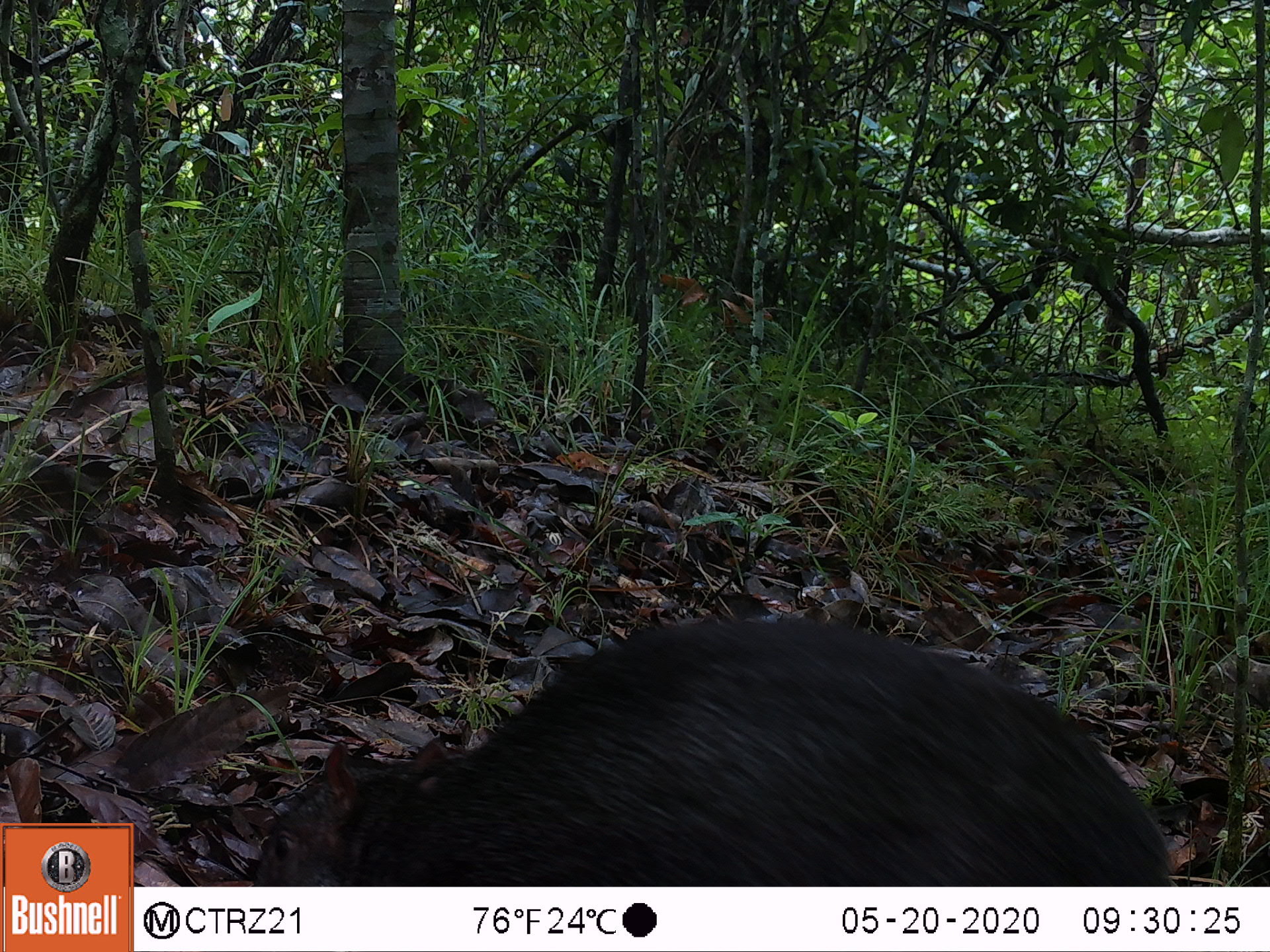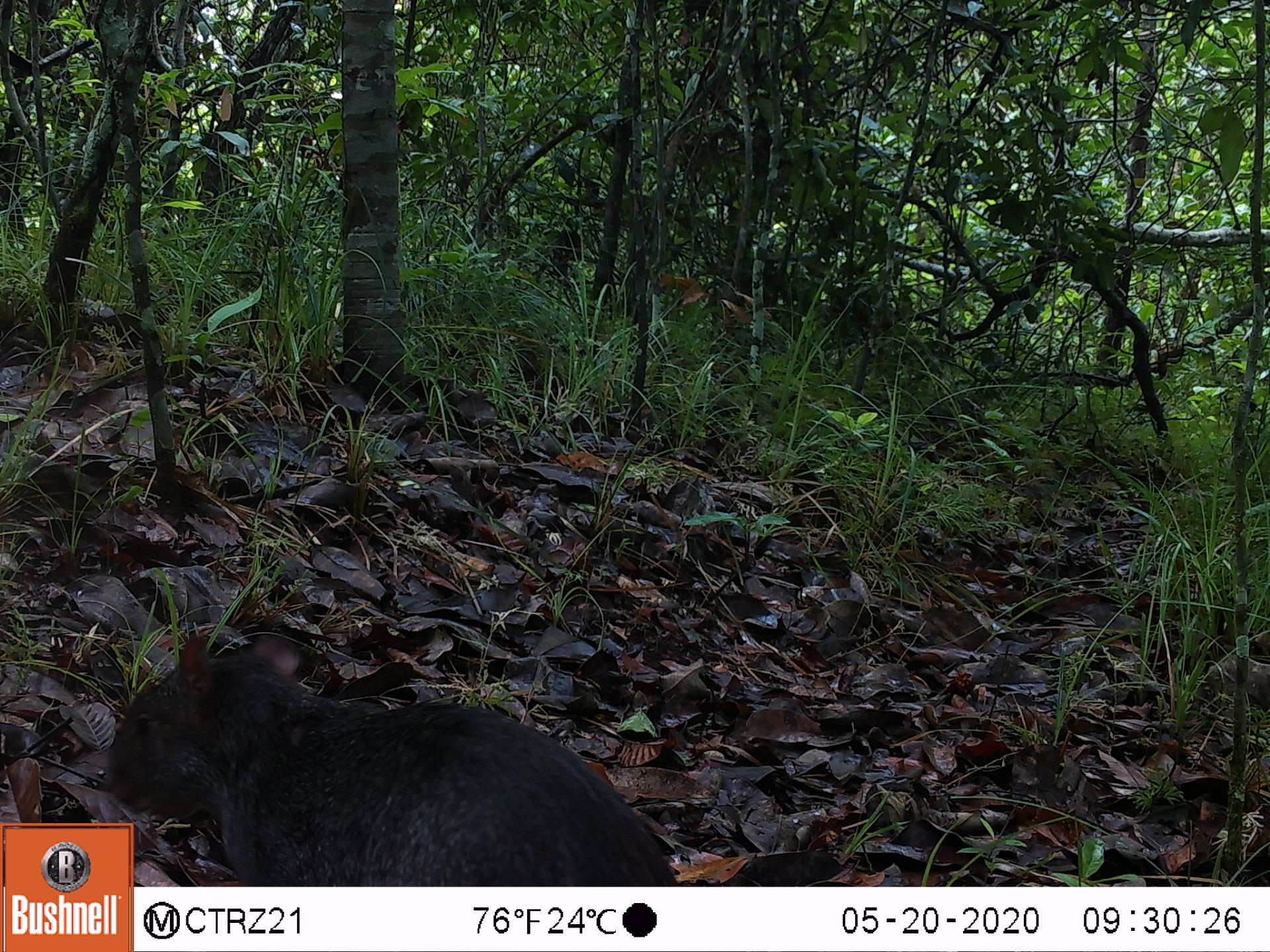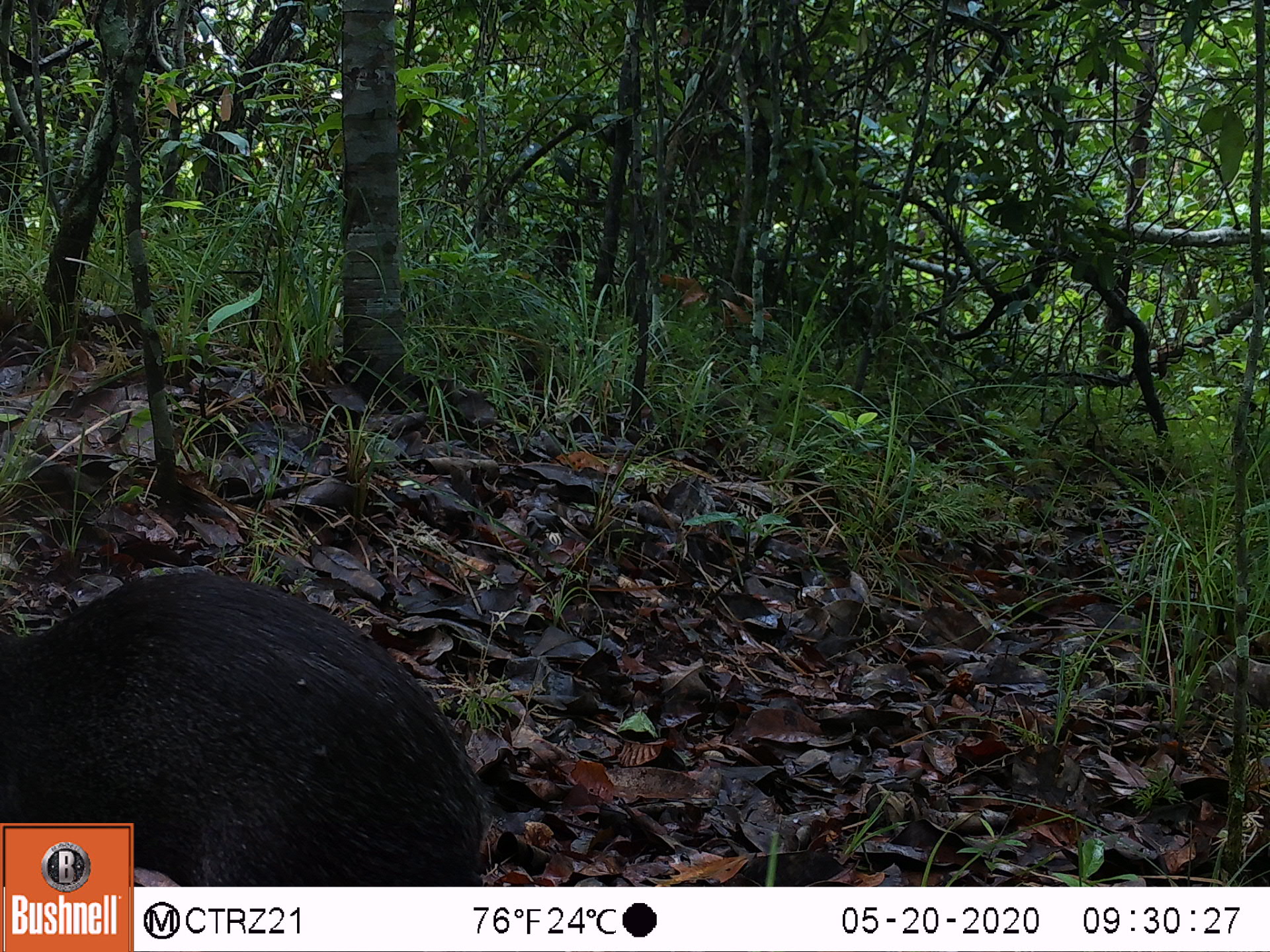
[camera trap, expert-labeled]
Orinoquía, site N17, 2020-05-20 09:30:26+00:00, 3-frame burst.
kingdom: Animalia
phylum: Chordata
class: Mammalia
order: Rodentia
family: Dasyproctidae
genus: Dasyprocta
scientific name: Dasyprocta fuliginosa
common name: black agouti